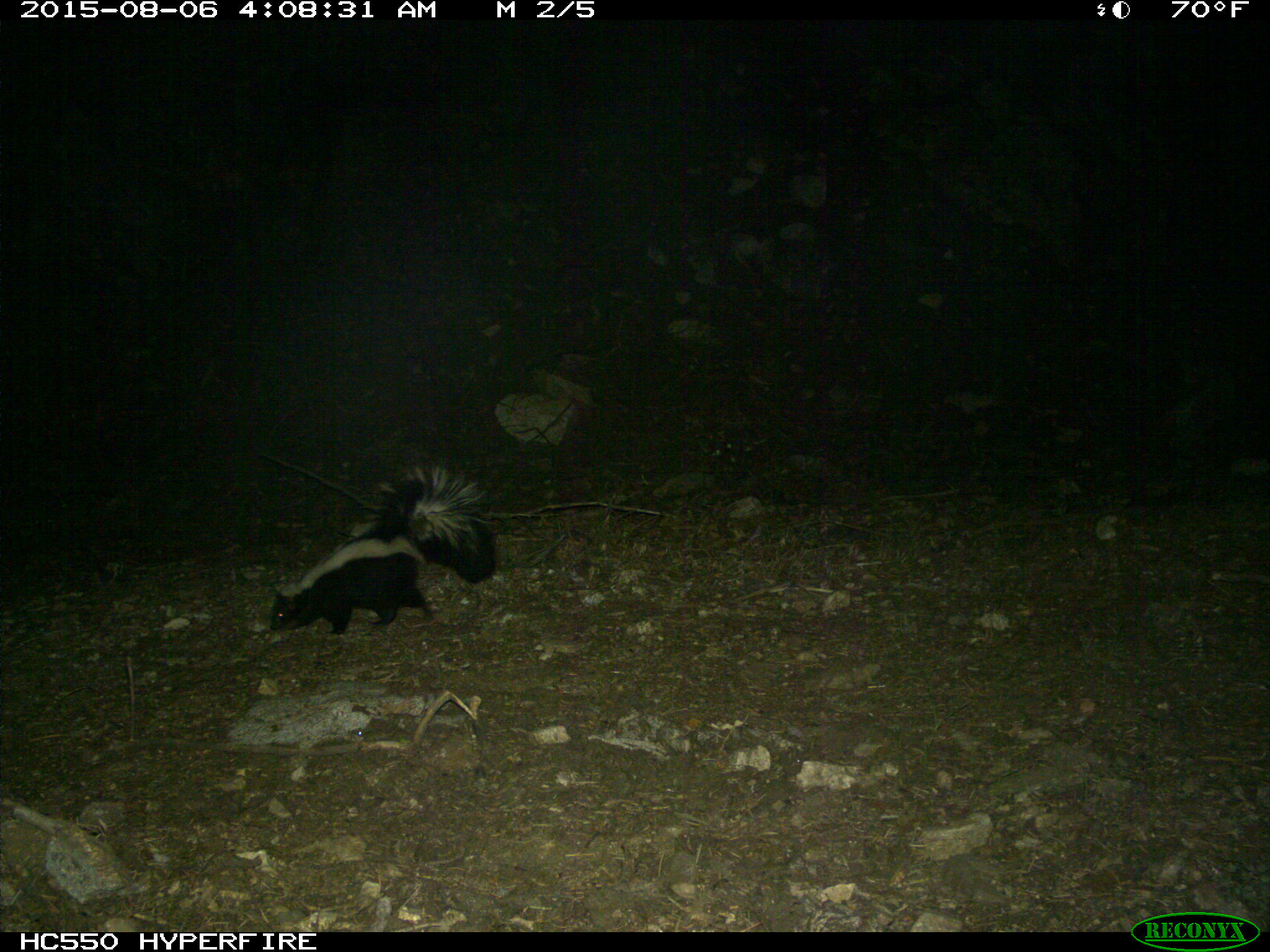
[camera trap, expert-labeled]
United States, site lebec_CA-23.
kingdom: Animalia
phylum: Chordata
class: Mammalia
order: Carnivora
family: Mephitidae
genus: Mephitis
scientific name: Mephitis mephitis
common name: striped skunk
Mephitis mephitis (striped skunk).